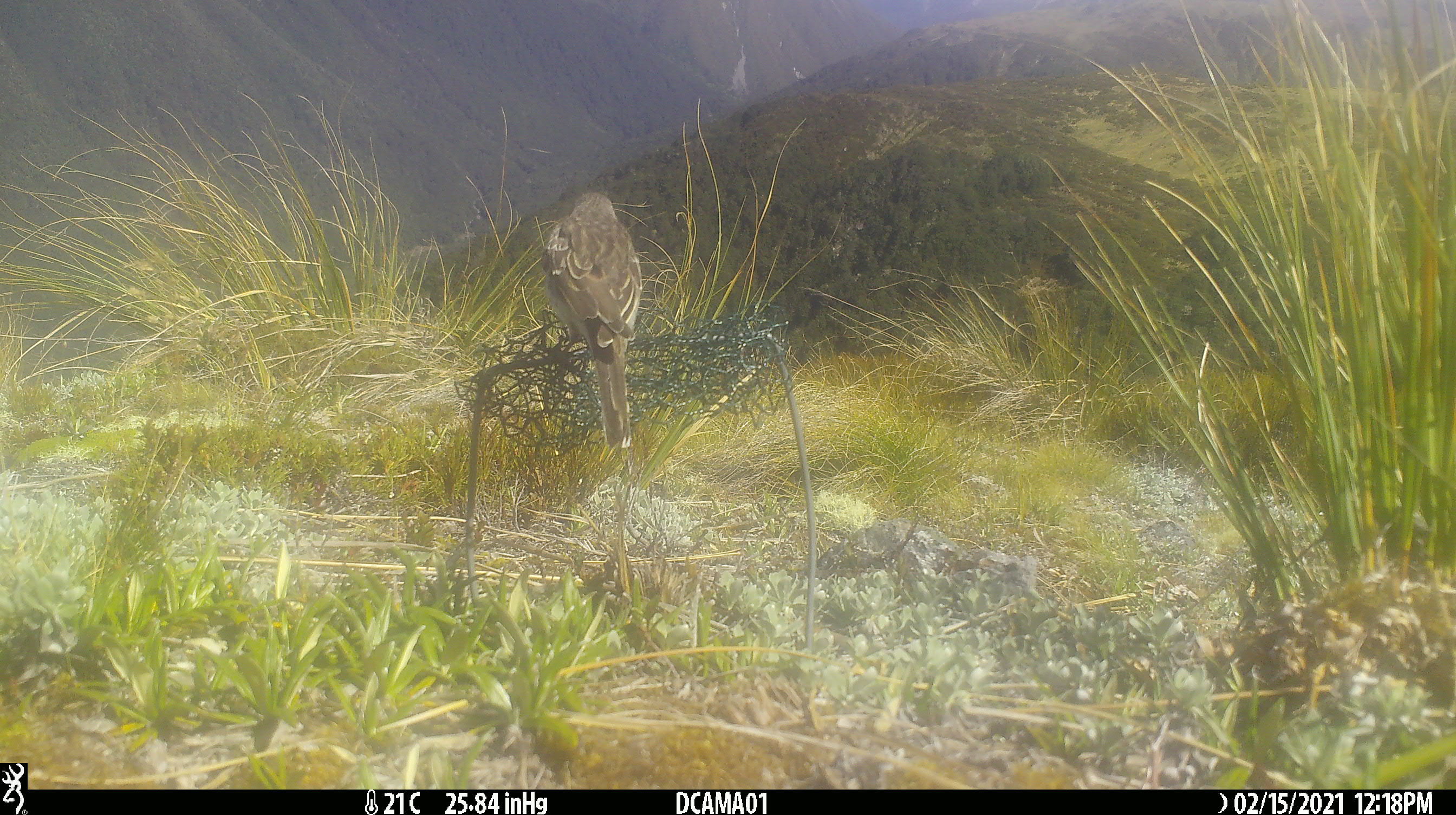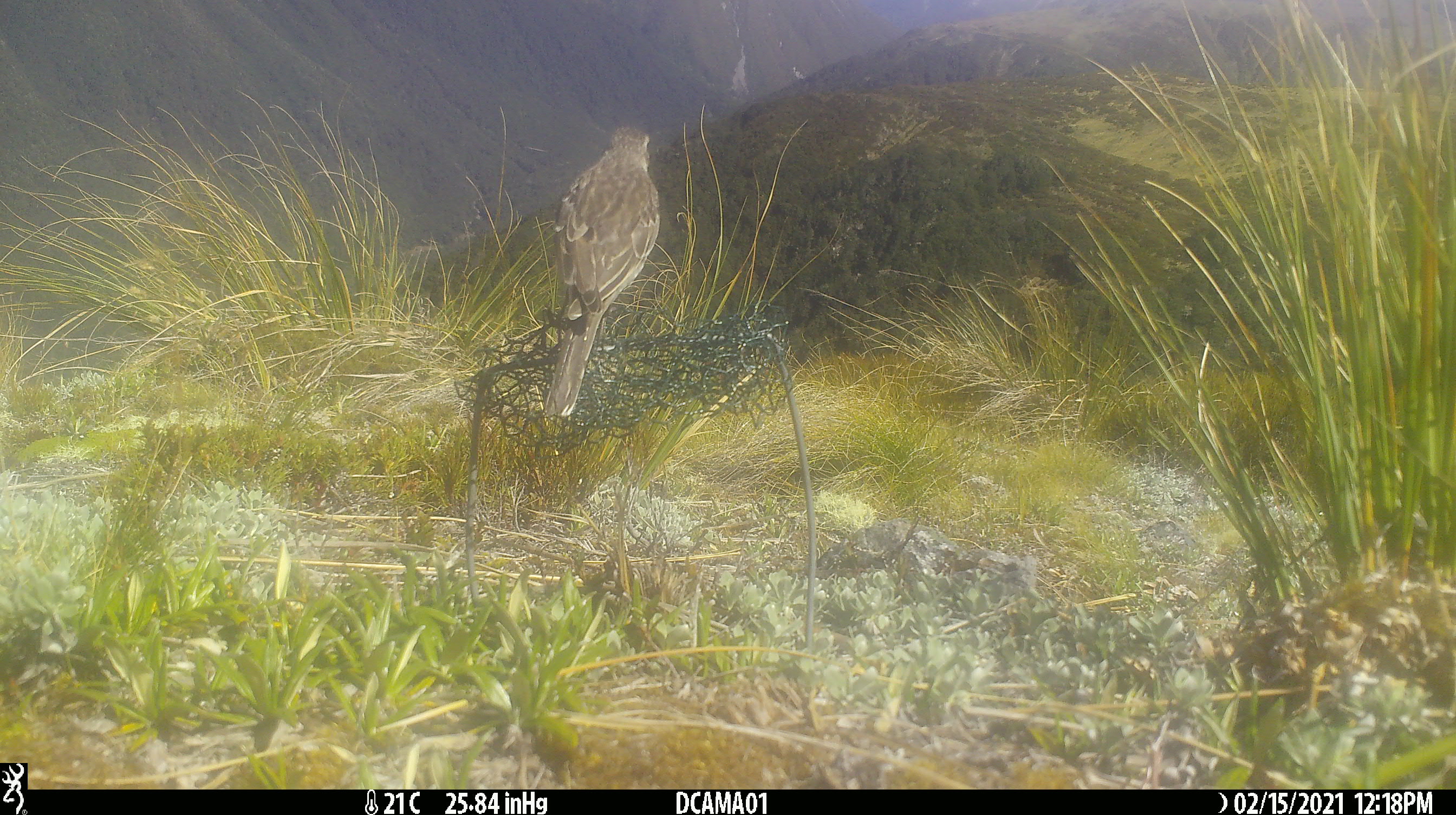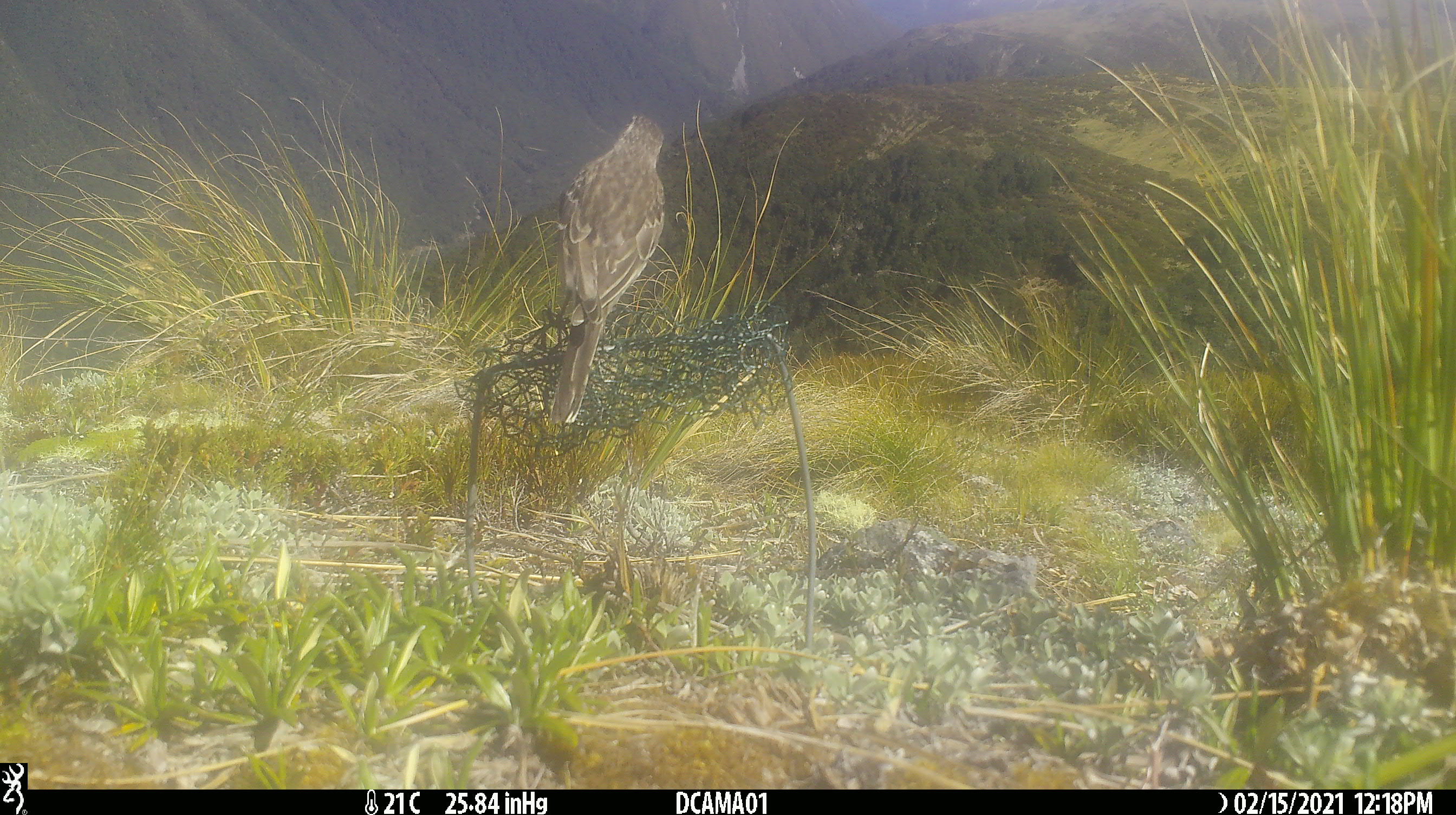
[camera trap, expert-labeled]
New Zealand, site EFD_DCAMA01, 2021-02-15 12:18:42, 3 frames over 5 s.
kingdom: Animalia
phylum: Chordata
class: Aves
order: Passeriformes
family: Turdidae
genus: Turdus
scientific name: Turdus philomelos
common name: song thrush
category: thrush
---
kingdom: Animalia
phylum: Chordata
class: Aves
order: Passeriformes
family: Motacillidae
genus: Anthus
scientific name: Anthus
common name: pipit